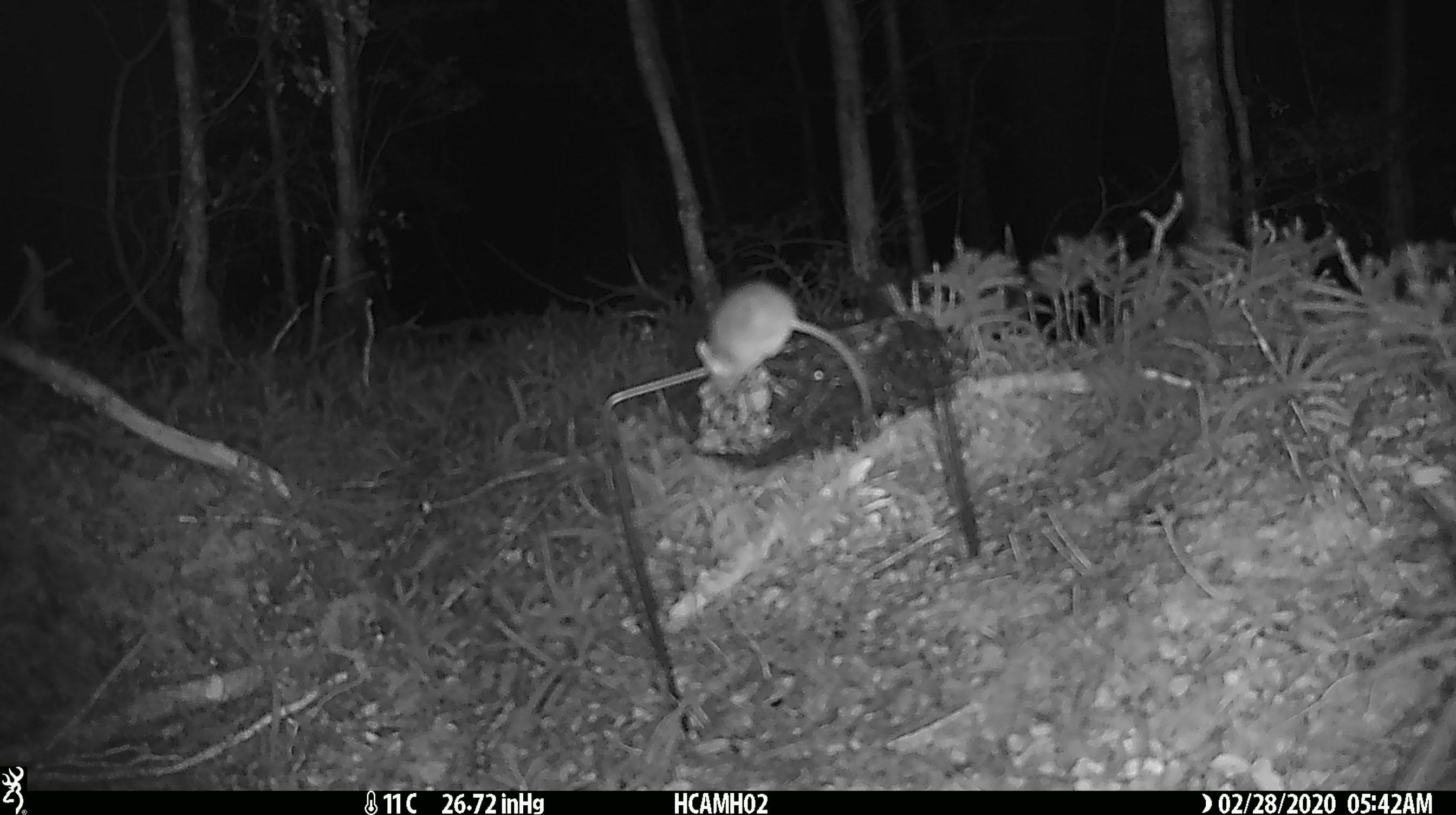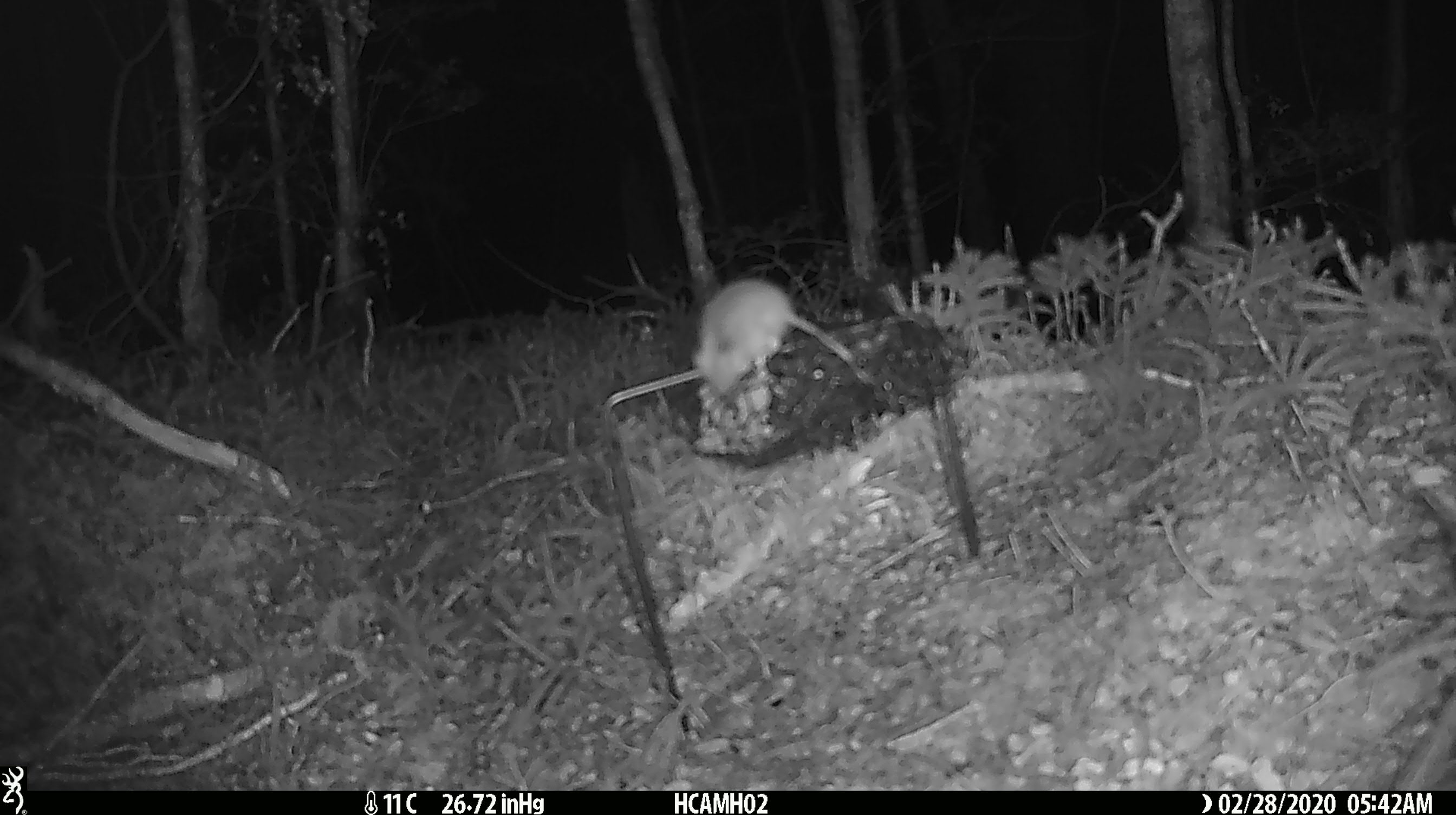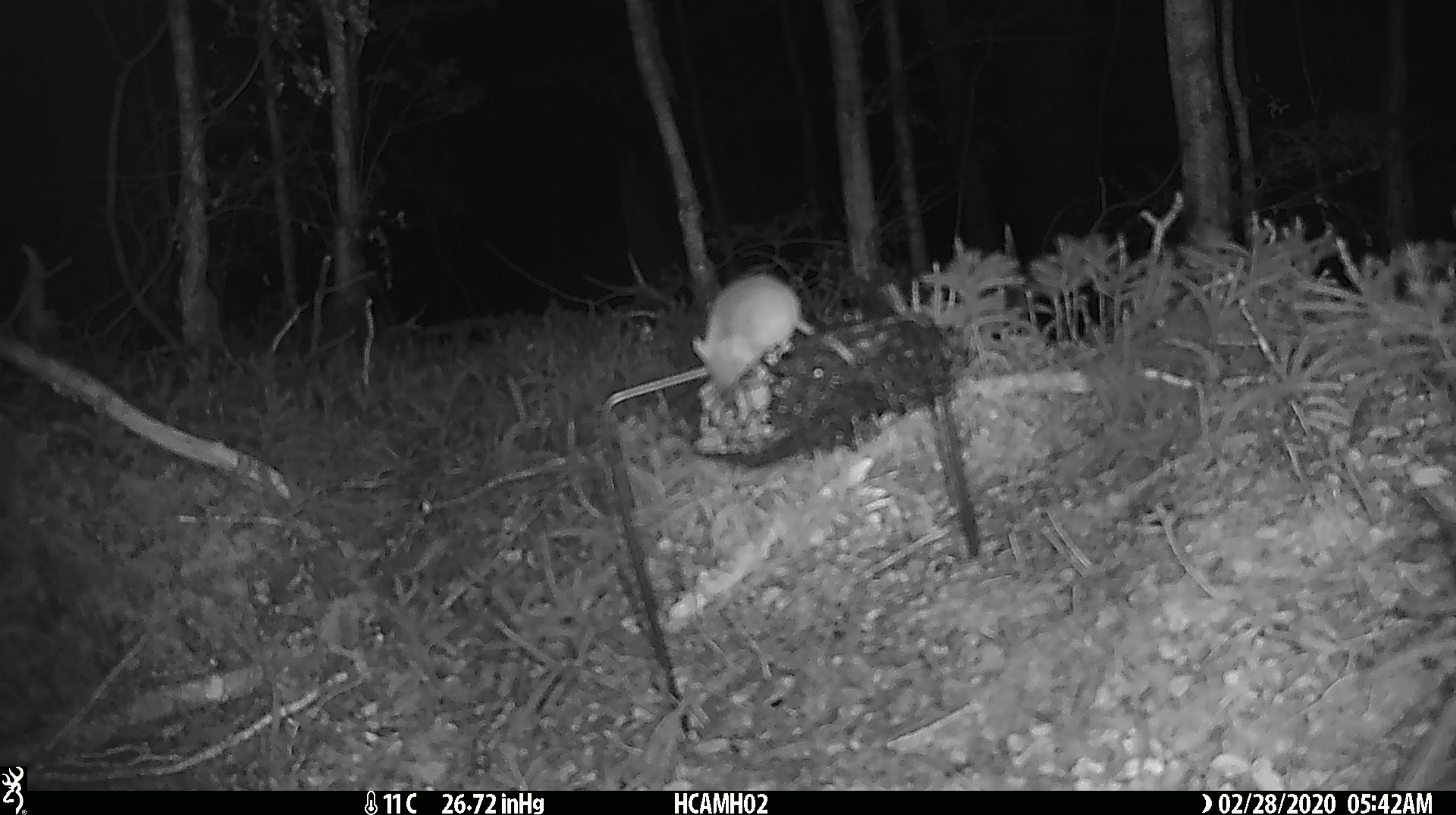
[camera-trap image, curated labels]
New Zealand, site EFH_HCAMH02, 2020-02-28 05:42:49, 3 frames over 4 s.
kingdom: Animalia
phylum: Chordata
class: Mammalia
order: Rodentia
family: Muridae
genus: Mus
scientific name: Mus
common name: mouse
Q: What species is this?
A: Mouse (Mus).